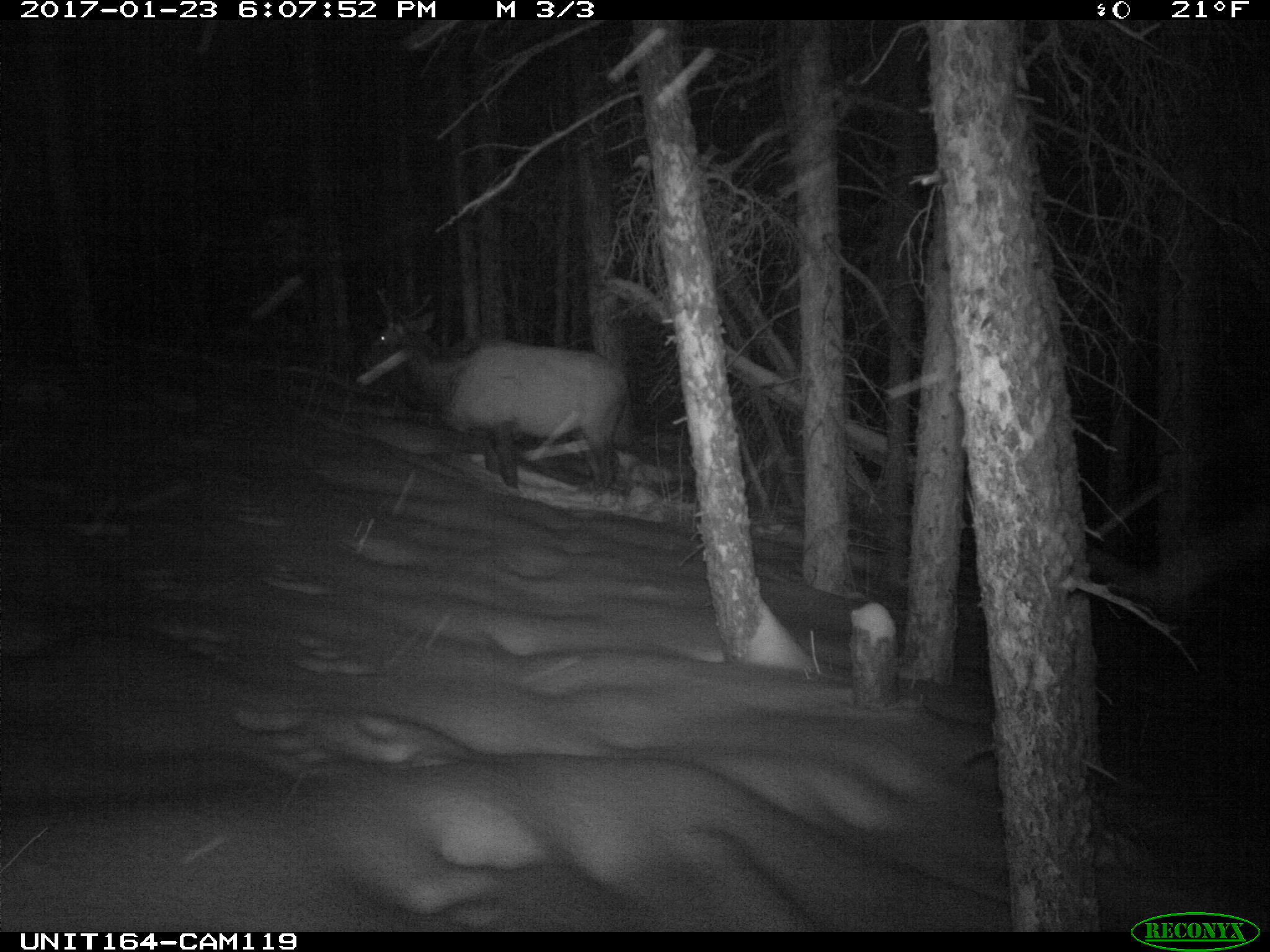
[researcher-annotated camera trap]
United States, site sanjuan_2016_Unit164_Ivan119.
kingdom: Animalia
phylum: Chordata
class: Mammalia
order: Artiodactyla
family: Cervidae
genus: Cervus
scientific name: Cervus elaphus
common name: red deer